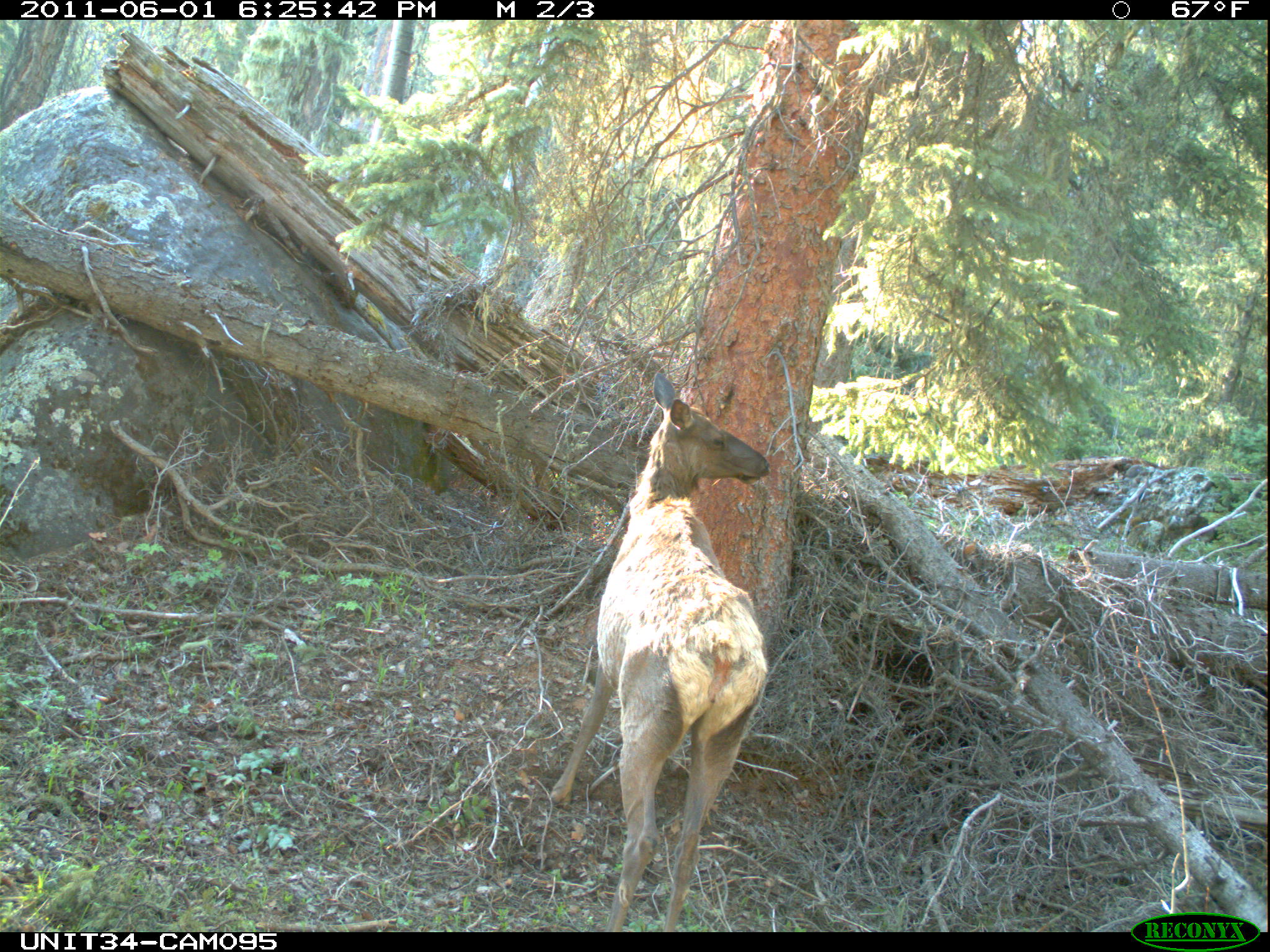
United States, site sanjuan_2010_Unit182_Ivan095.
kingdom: Animalia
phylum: Chordata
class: Mammalia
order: Artiodactyla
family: Cervidae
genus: Cervus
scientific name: Cervus elaphus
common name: red deer